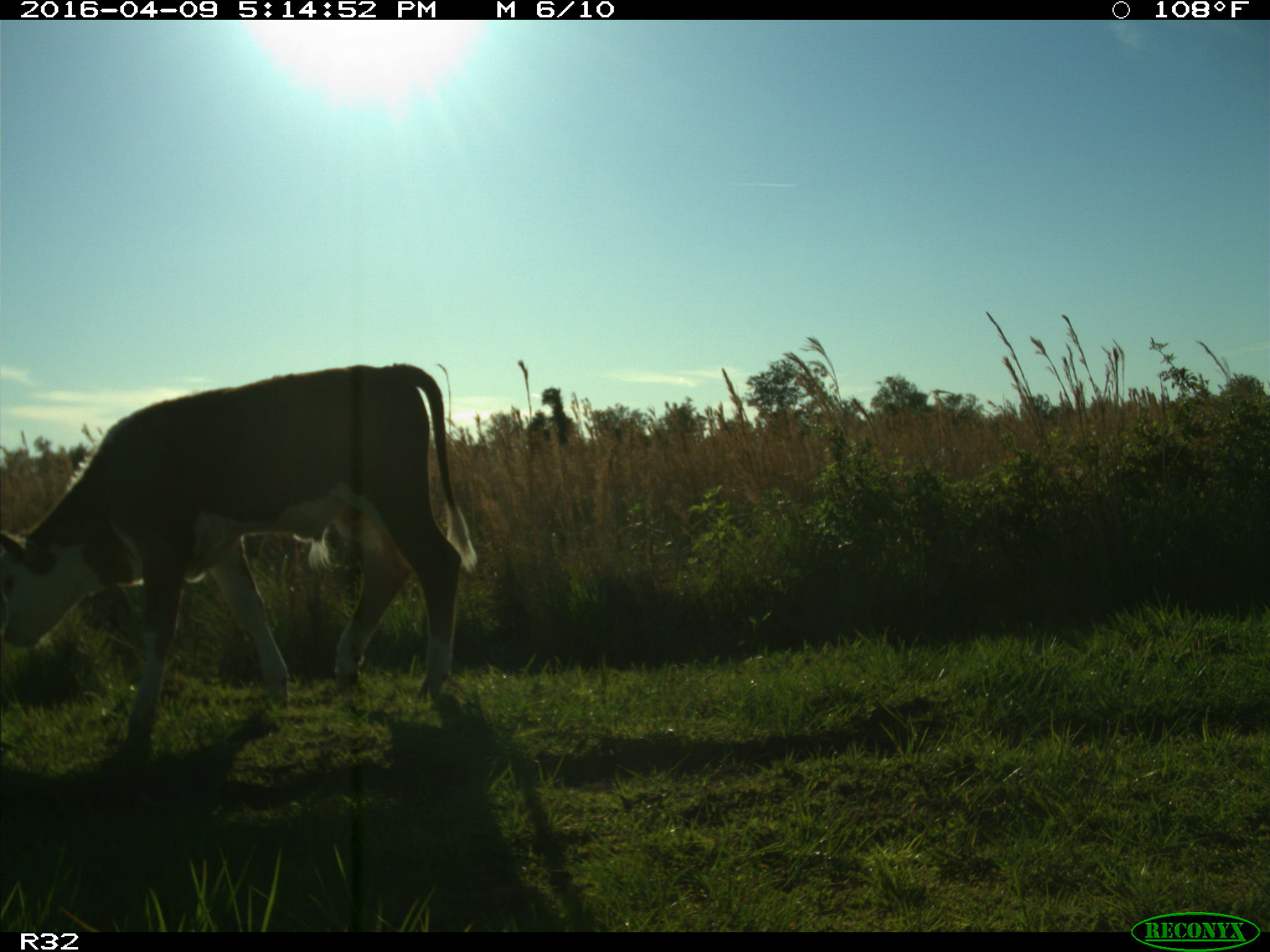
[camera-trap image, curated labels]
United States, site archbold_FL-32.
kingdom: Animalia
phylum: Chordata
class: Mammalia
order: Artiodactyla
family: Bovidae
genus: Bos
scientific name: Bos taurus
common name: domestic cow